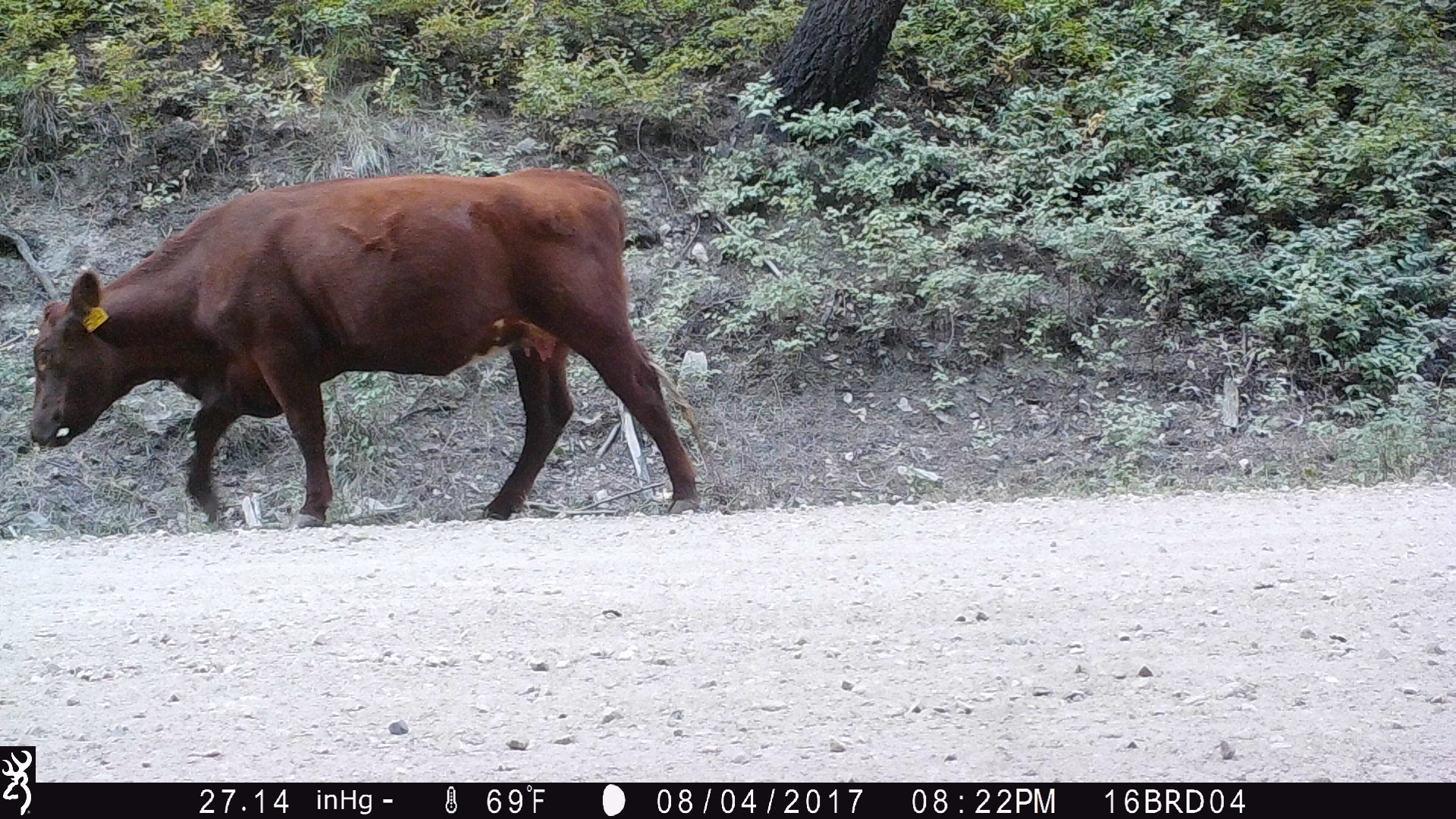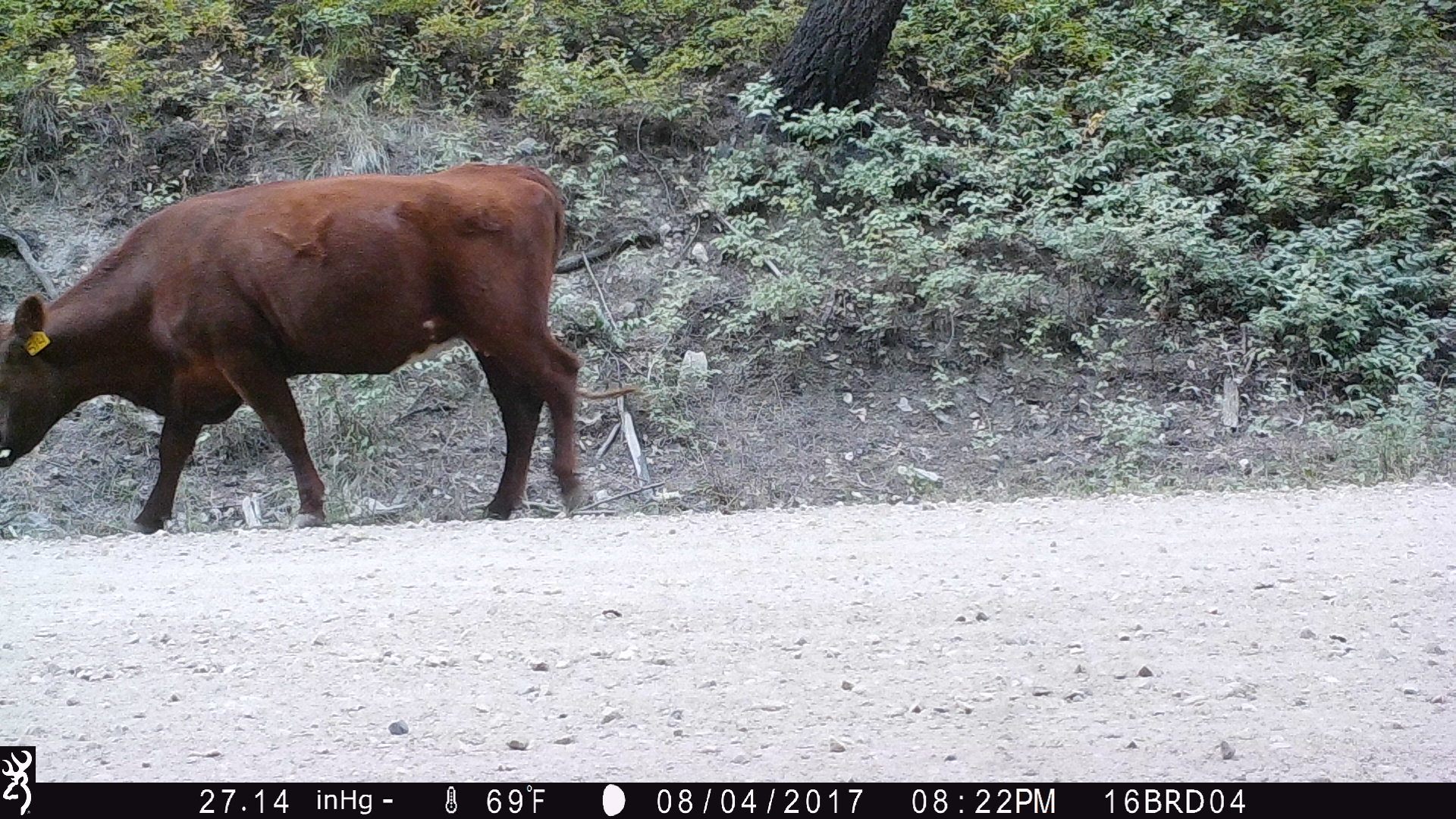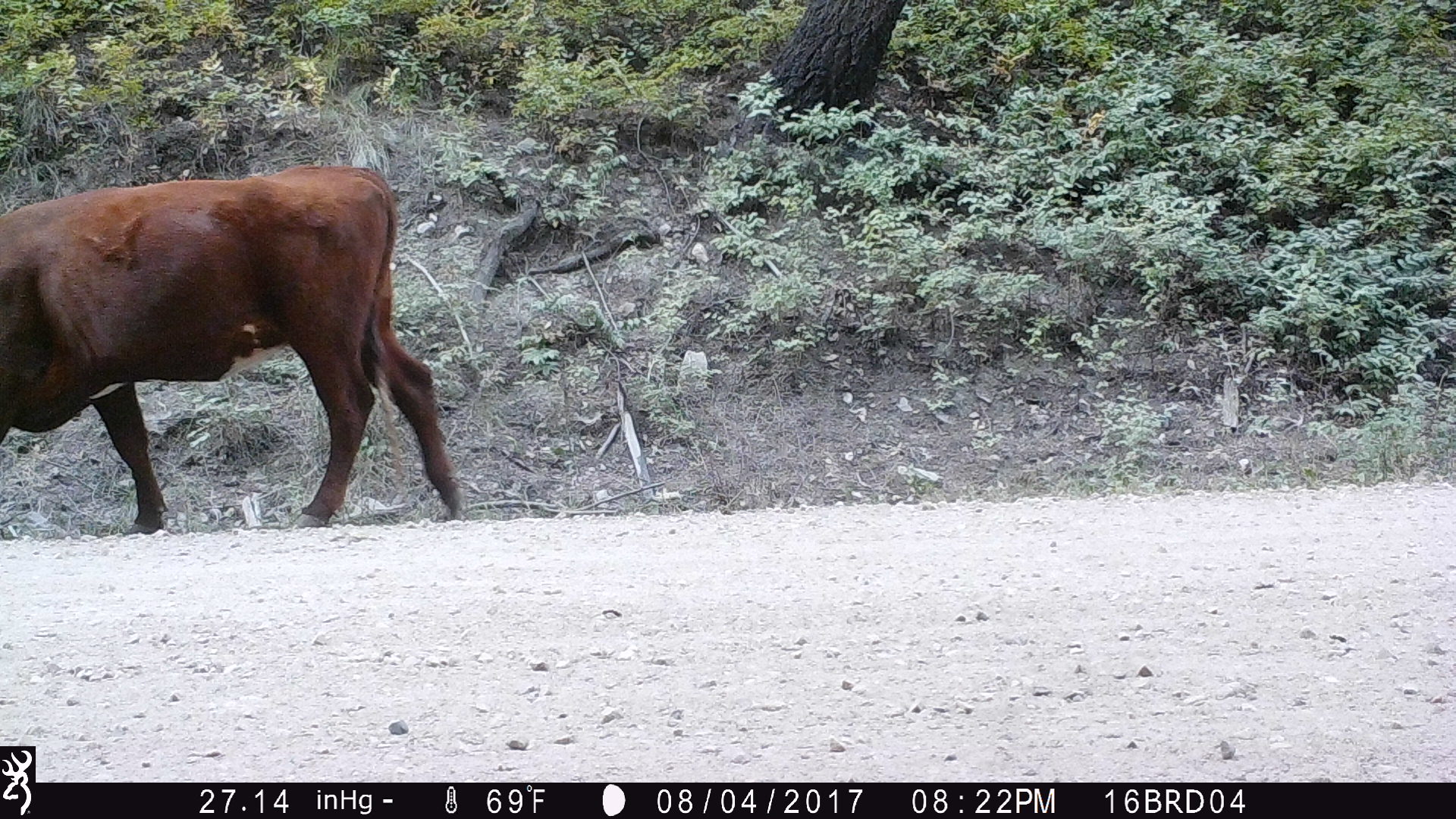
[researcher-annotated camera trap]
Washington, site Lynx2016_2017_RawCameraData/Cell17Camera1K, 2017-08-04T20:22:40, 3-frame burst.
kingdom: Animalia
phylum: Chordata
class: Mammalia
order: Artiodactyla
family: Bovidae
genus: Bos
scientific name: Bos taurus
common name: domestic cattle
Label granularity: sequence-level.